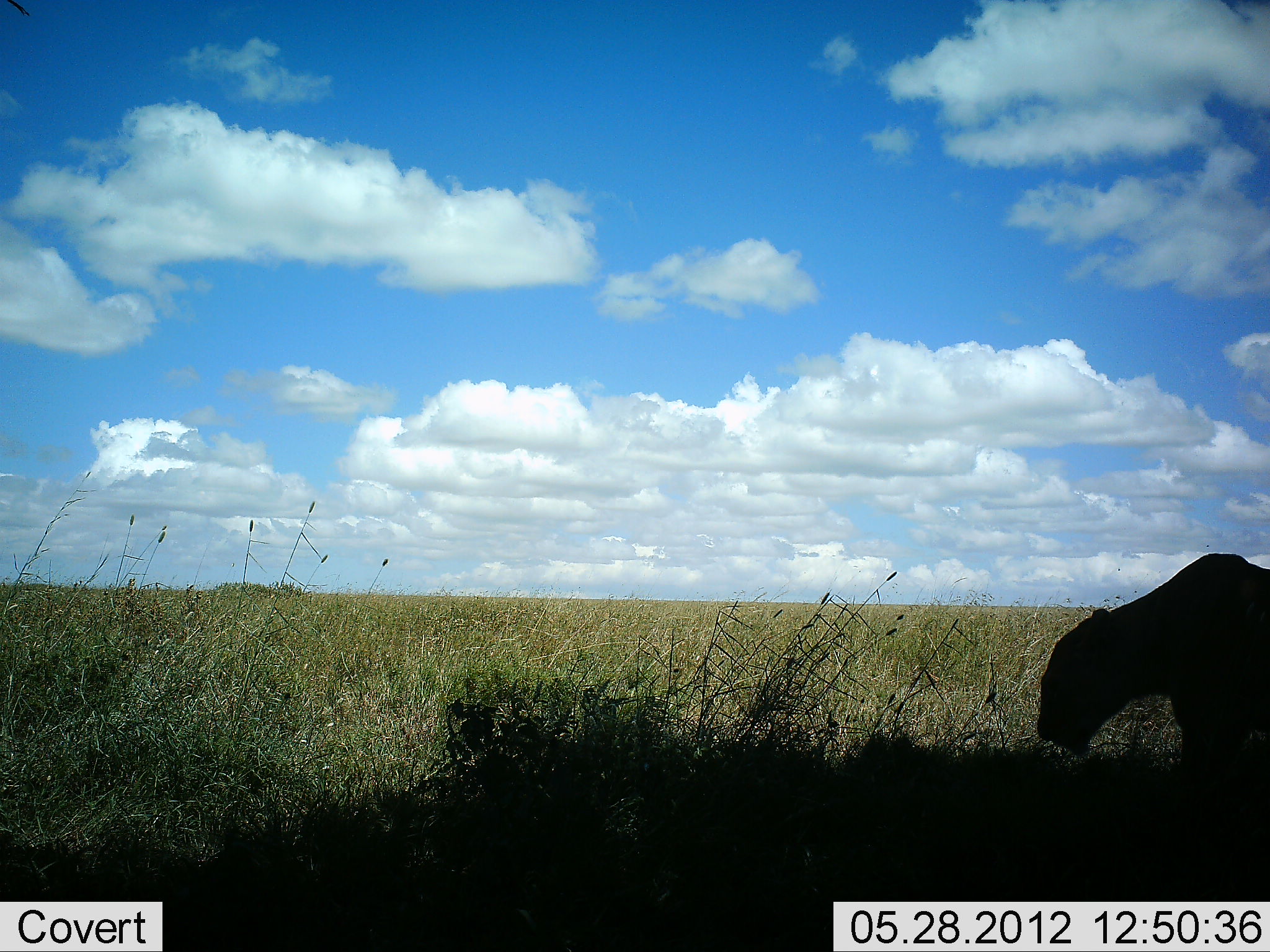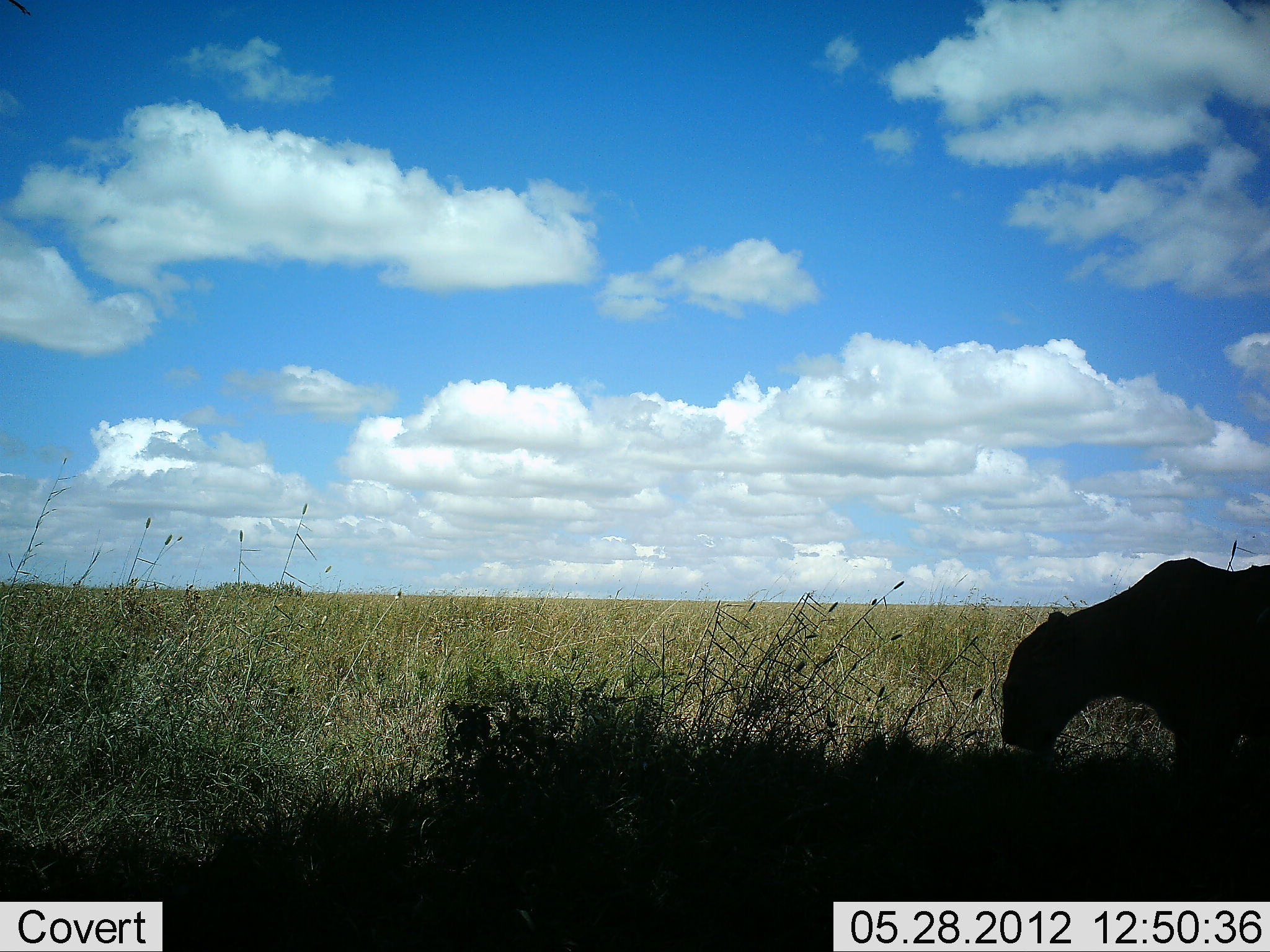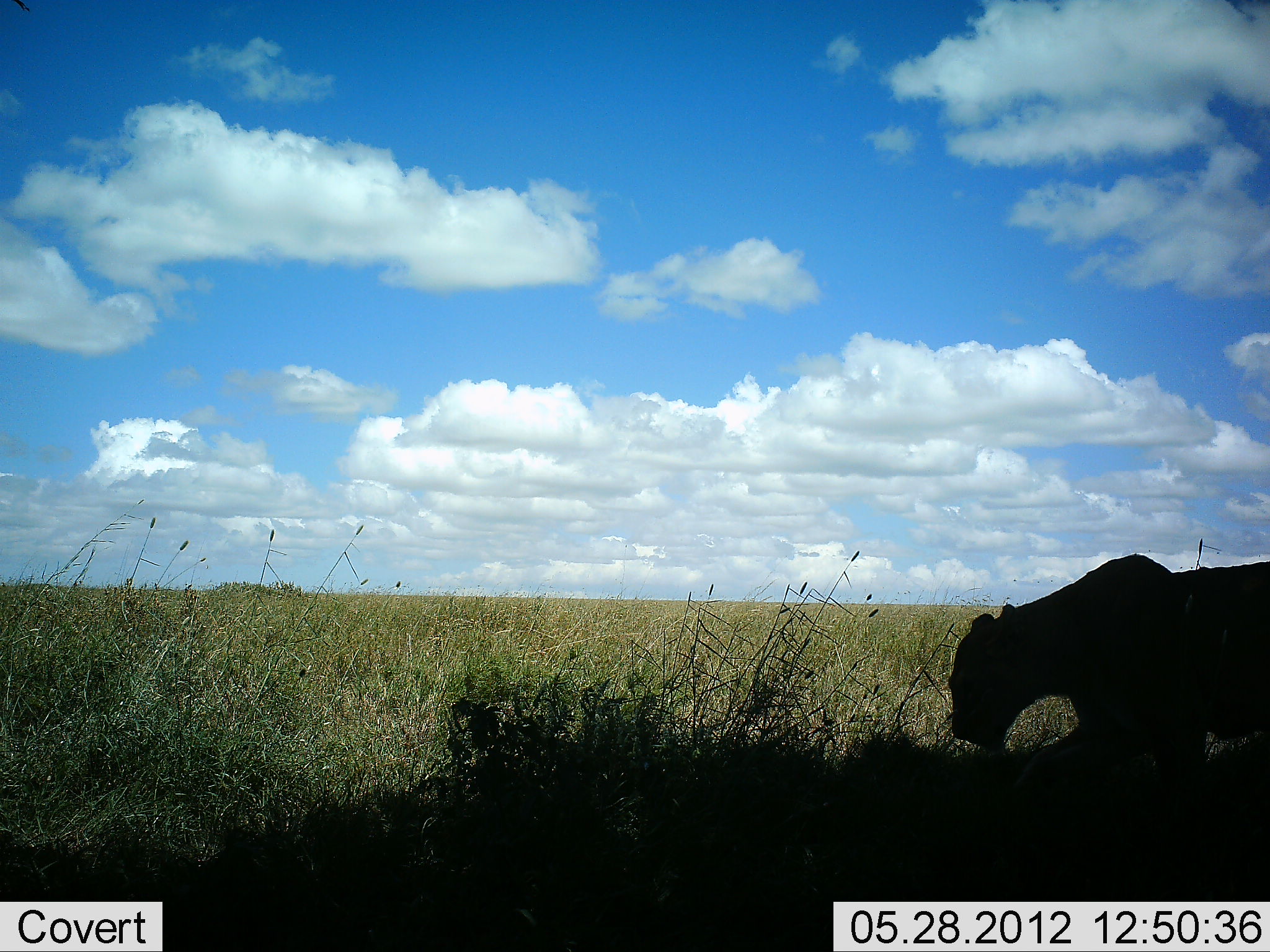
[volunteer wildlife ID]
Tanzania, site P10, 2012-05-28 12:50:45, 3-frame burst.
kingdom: Animalia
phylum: Chordata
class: Mammalia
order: Carnivora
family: Felidae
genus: Panthera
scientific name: Panthera leo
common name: lion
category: lionfemale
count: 1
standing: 0%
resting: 10%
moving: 90%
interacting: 0%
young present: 0%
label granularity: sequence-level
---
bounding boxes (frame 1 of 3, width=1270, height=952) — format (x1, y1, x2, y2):
animal: (1035, 552, 1270, 776)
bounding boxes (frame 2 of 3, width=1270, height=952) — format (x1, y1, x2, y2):
animal: (998, 556, 1270, 788)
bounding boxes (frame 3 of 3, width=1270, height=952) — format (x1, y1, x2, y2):
animal: (948, 552, 1269, 750)